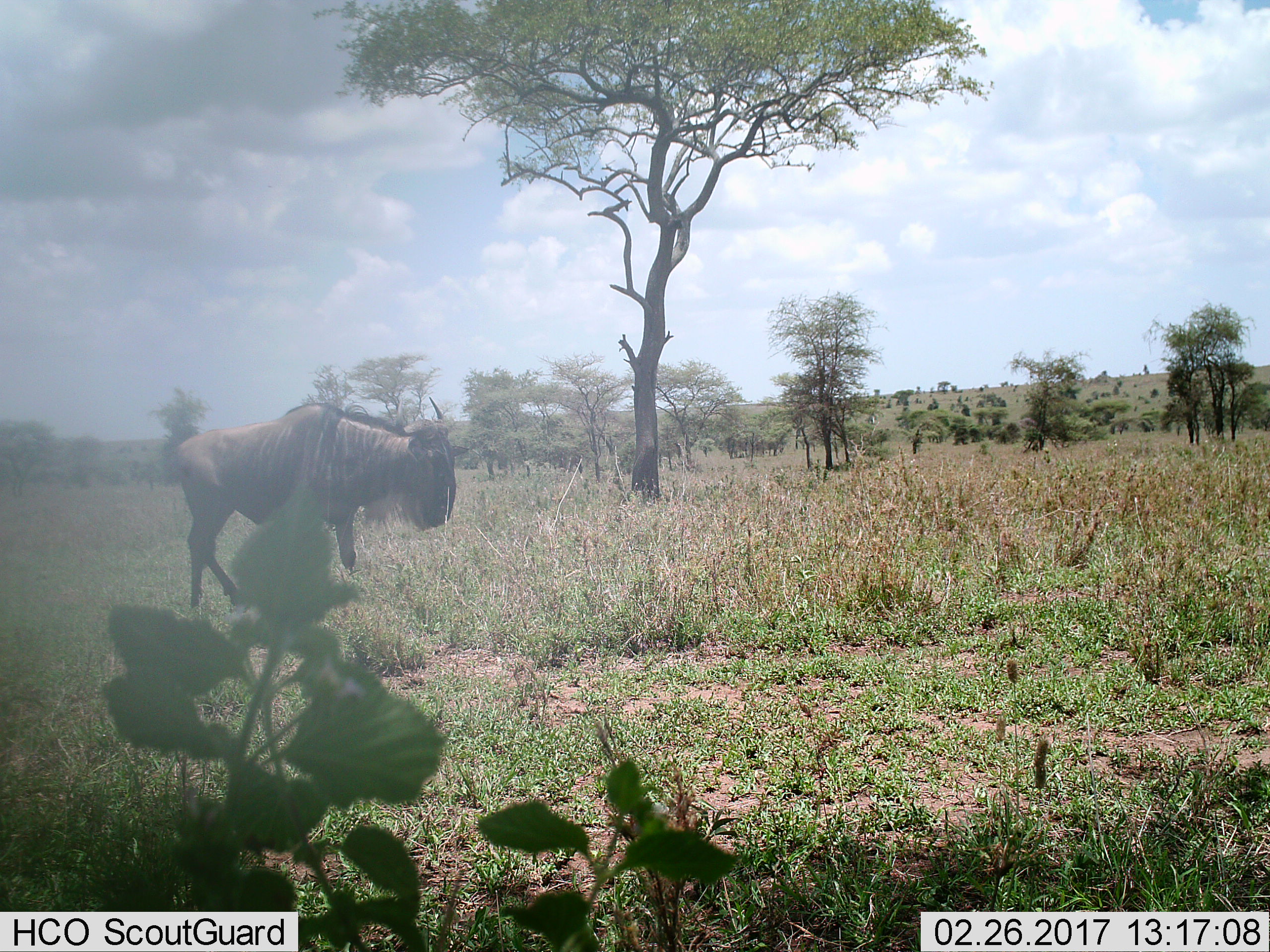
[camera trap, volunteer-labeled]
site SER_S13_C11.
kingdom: Animalia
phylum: Chordata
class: Mammalia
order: Artiodactyla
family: Bovidae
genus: Connochaetes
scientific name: Connochaetes taurinus taurinus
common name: blue wildebeest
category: wildebeestblue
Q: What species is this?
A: Wildebeestblue (blue wildebeest) (Connochaetes taurinus taurinus).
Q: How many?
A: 1.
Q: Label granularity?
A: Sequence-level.